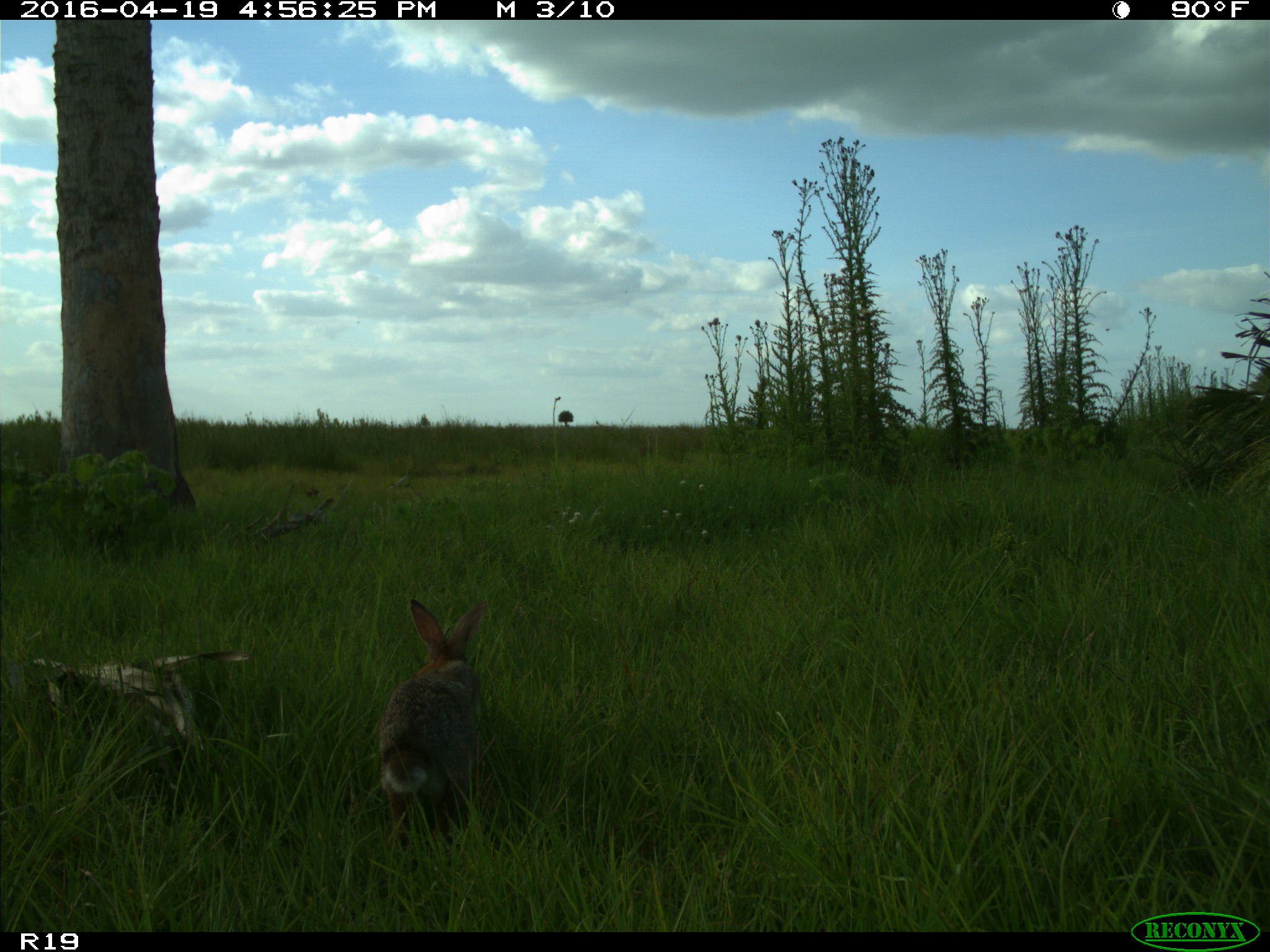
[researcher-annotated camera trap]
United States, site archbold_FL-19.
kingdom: Animalia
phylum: Chordata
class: Mammalia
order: Lagomorpha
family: Leporidae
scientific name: Leporidae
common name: rabbits and hares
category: unidentified rabbit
Unidentified rabbit (rabbits and hares) (Leporidae).